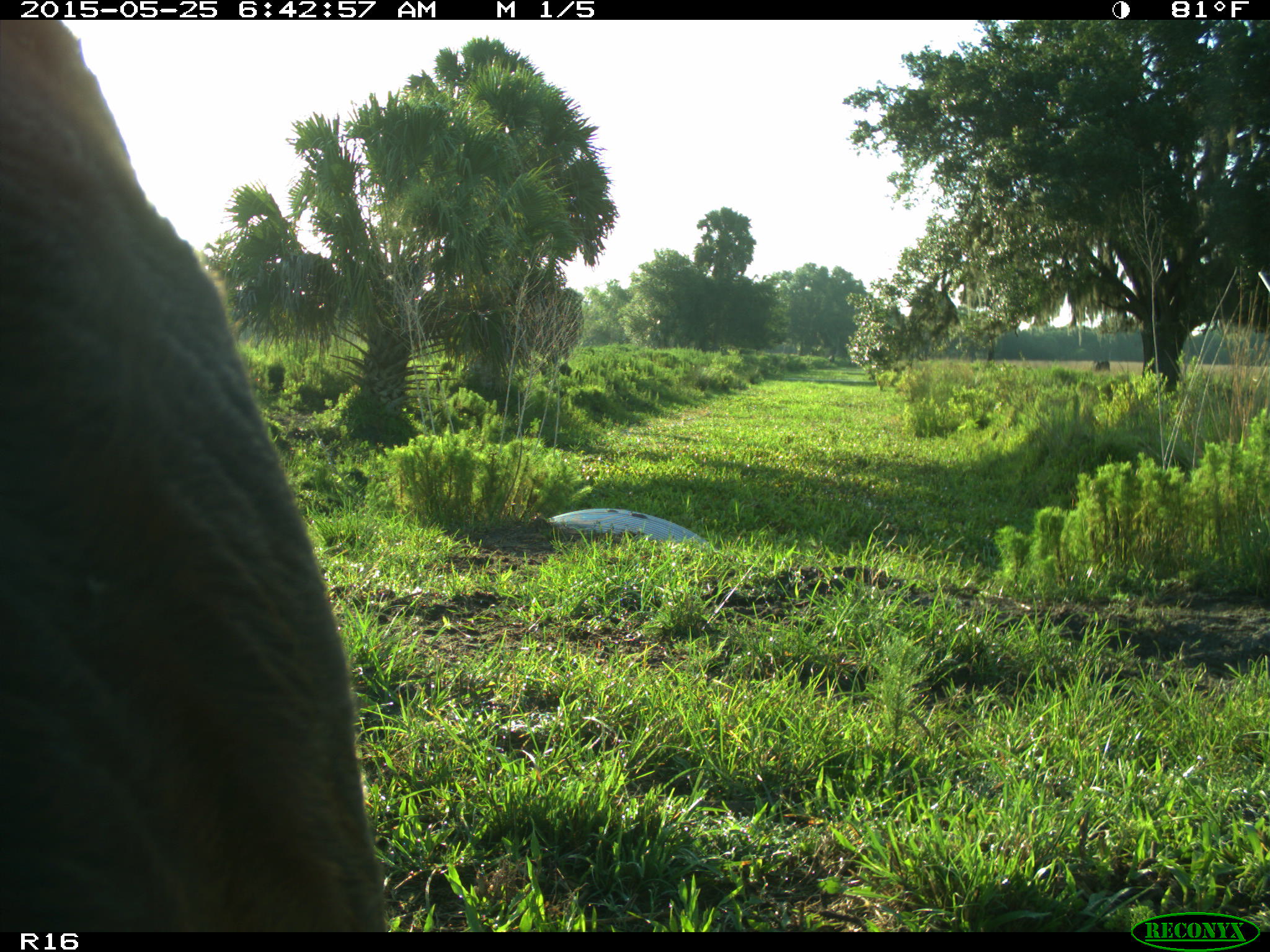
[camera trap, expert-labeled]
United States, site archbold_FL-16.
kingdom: Animalia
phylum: Chordata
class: Mammalia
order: Artiodactyla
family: Bovidae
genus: Bos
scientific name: Bos taurus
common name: domestic cow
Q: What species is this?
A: Bos taurus (domestic cow).